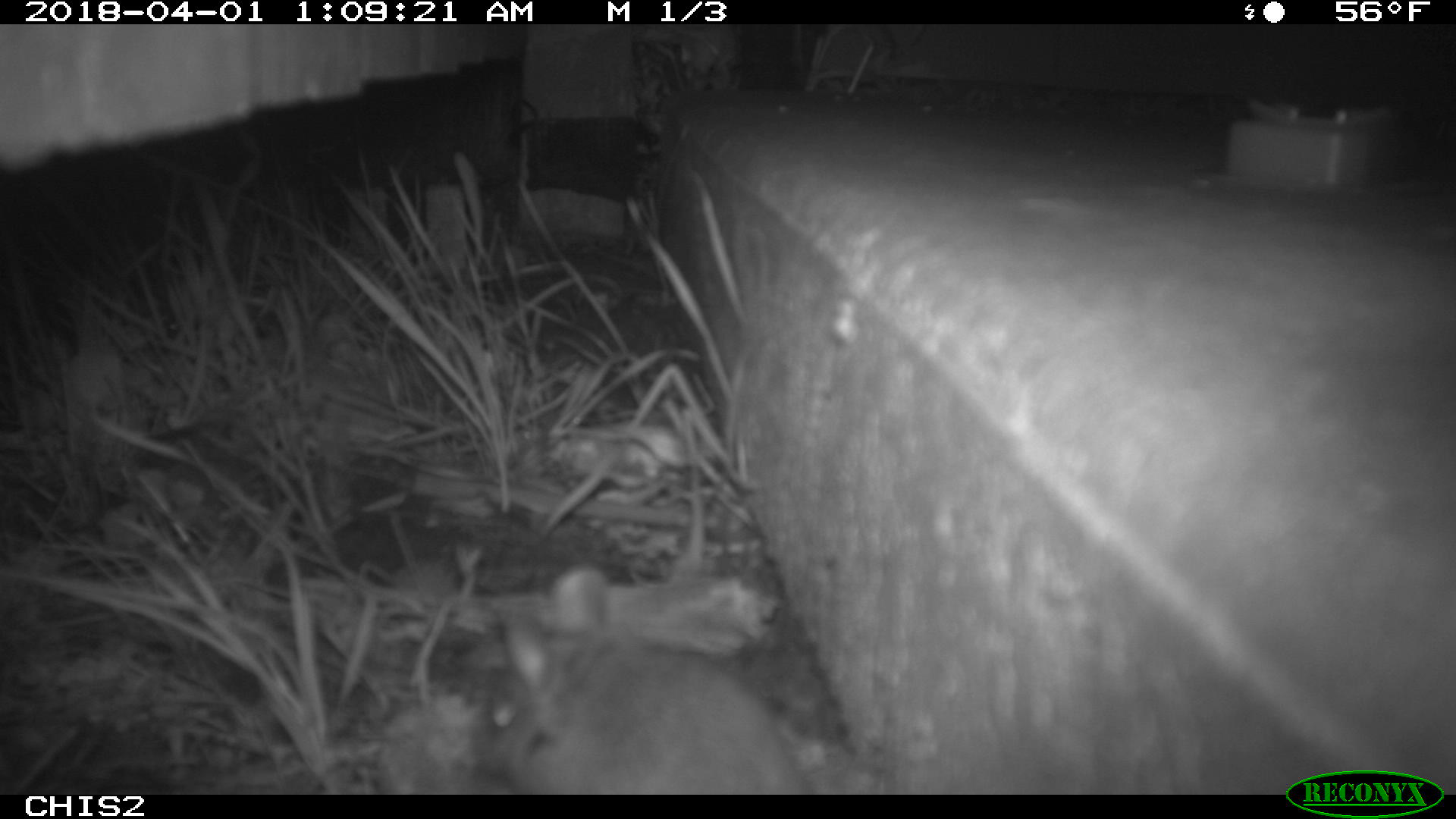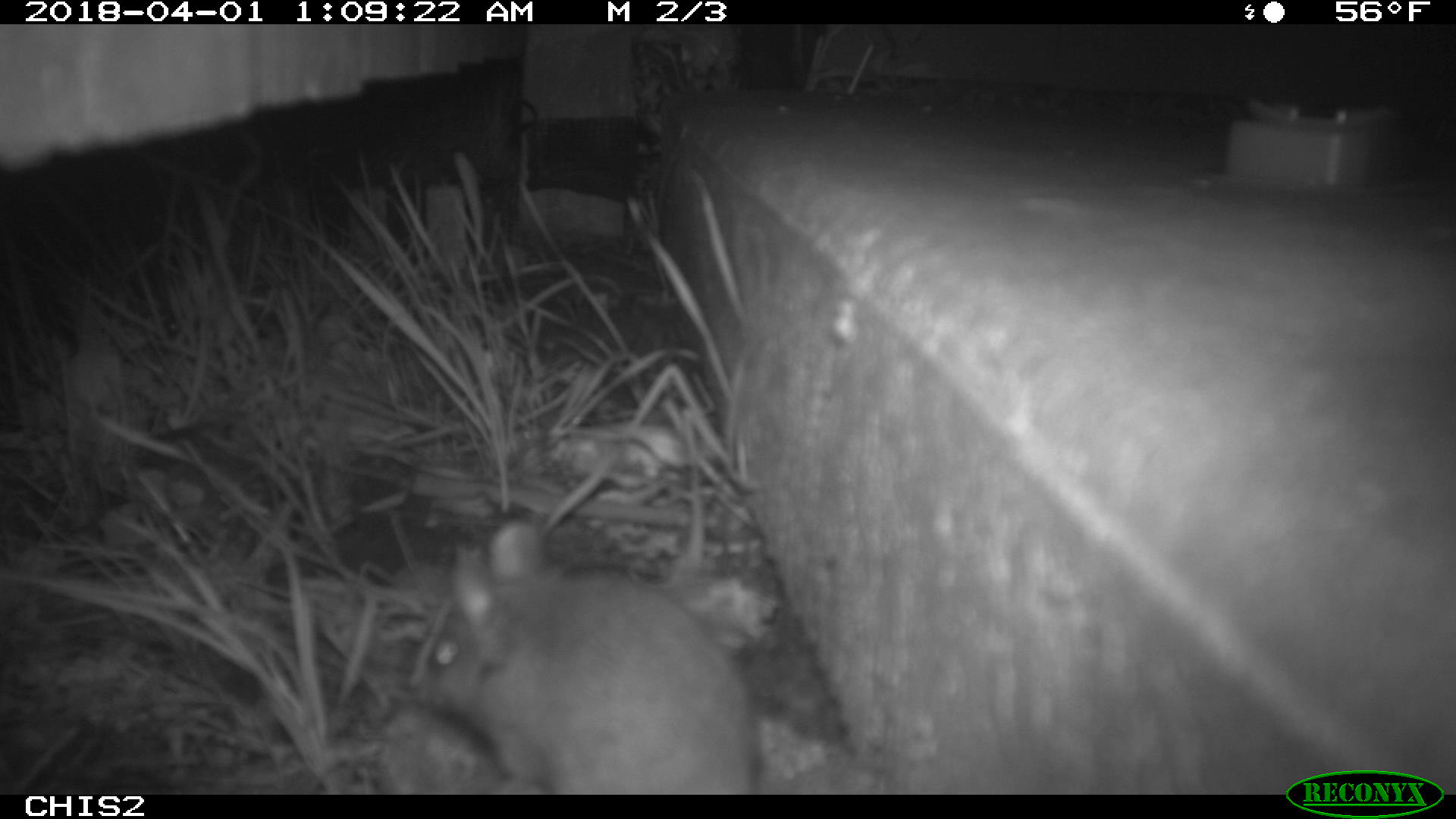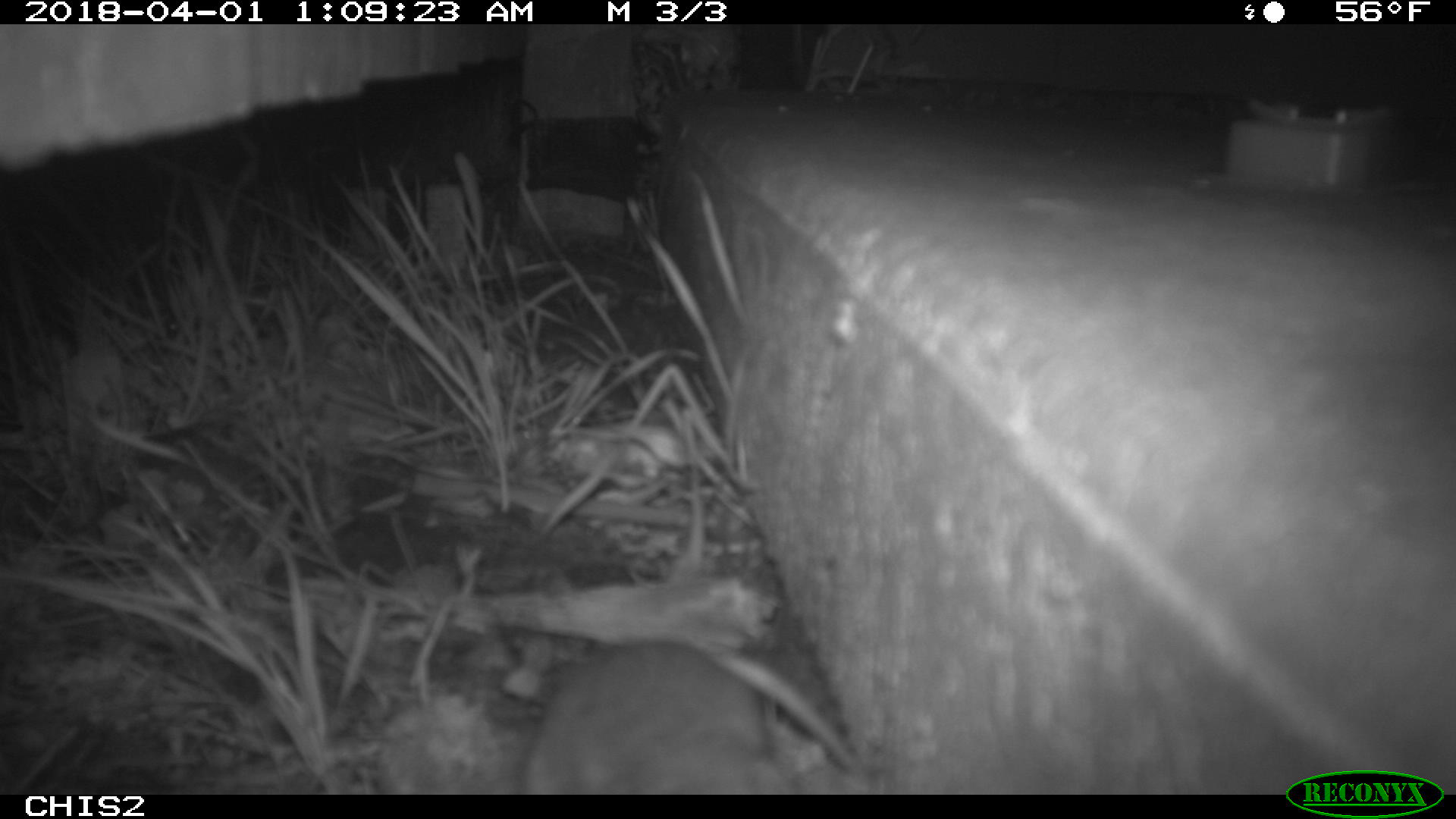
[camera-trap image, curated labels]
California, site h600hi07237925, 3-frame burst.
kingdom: Animalia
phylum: Chordata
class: Mammalia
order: Rodentia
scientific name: Rodentia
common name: rodent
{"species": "rodent (Rodentia)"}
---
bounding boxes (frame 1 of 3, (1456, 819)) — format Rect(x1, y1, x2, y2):
rodent: Rect(475, 562, 817, 792)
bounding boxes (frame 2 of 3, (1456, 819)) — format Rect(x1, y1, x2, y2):
rodent: Rect(409, 516, 757, 795)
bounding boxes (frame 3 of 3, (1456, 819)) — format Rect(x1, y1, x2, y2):
rodent: Rect(526, 639, 789, 793)